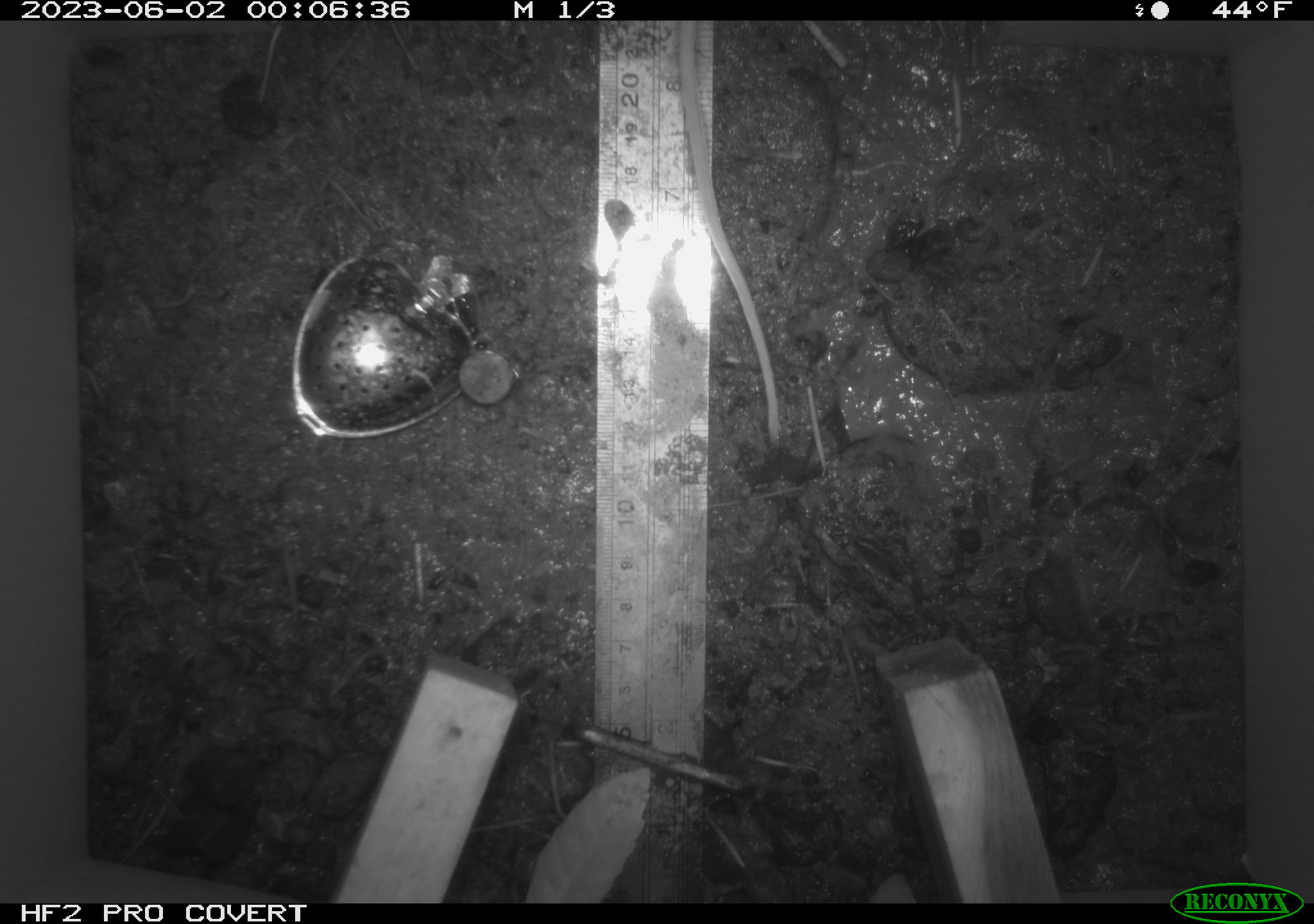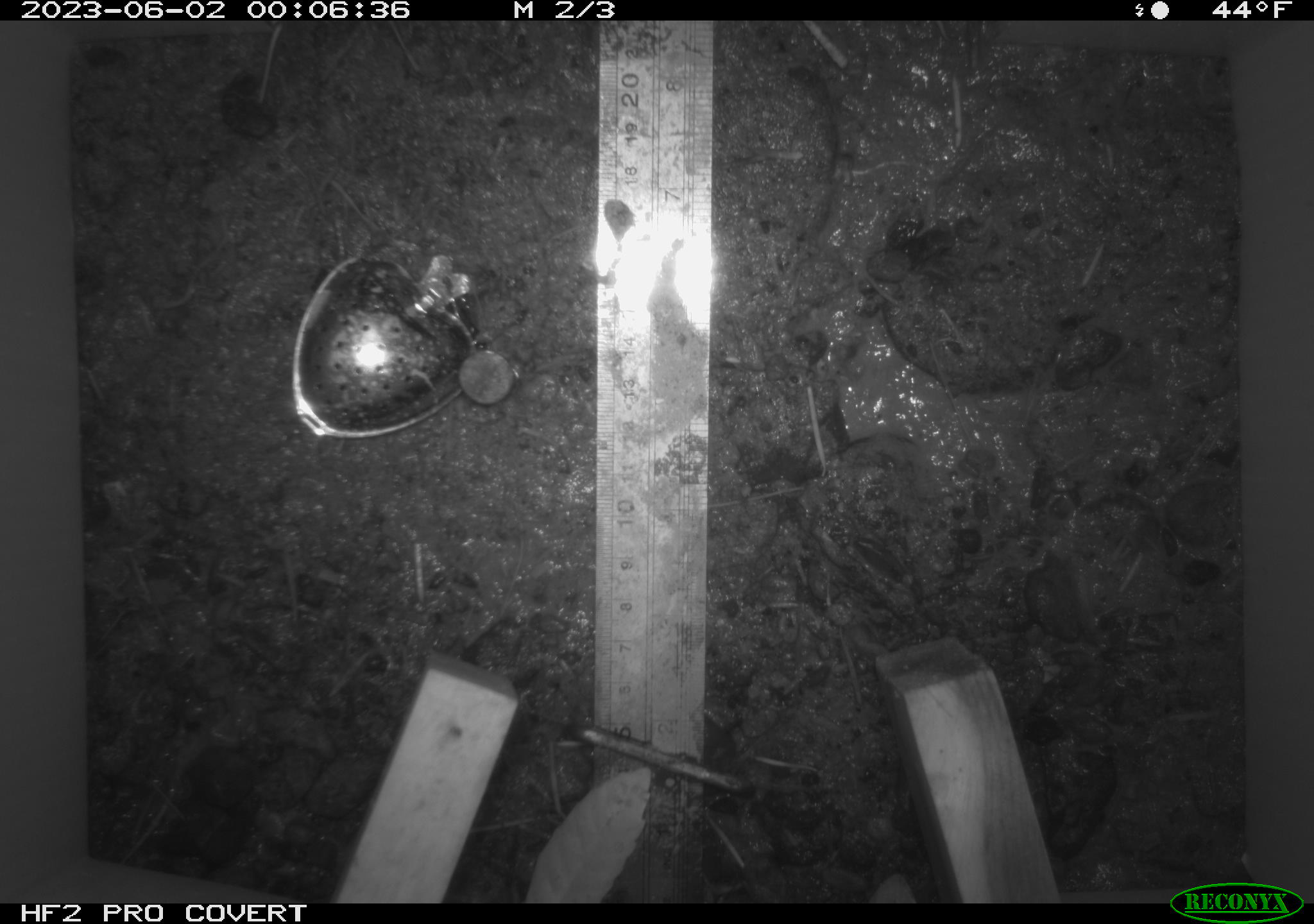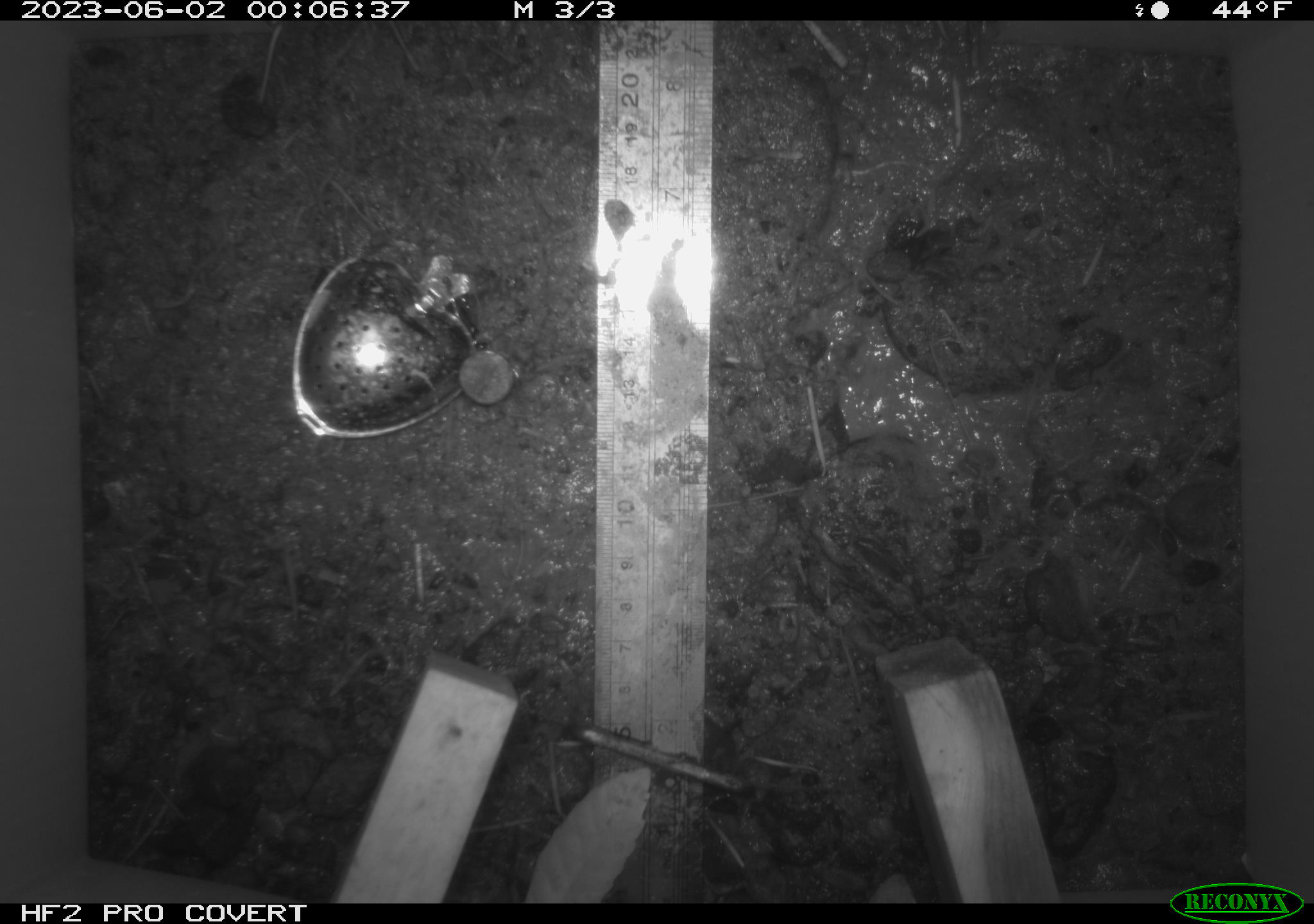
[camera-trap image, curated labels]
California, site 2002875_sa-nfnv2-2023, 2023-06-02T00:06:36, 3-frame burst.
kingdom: Animalia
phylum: Chordata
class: Mammalia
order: Rodentia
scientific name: Rodentia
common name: mouse species